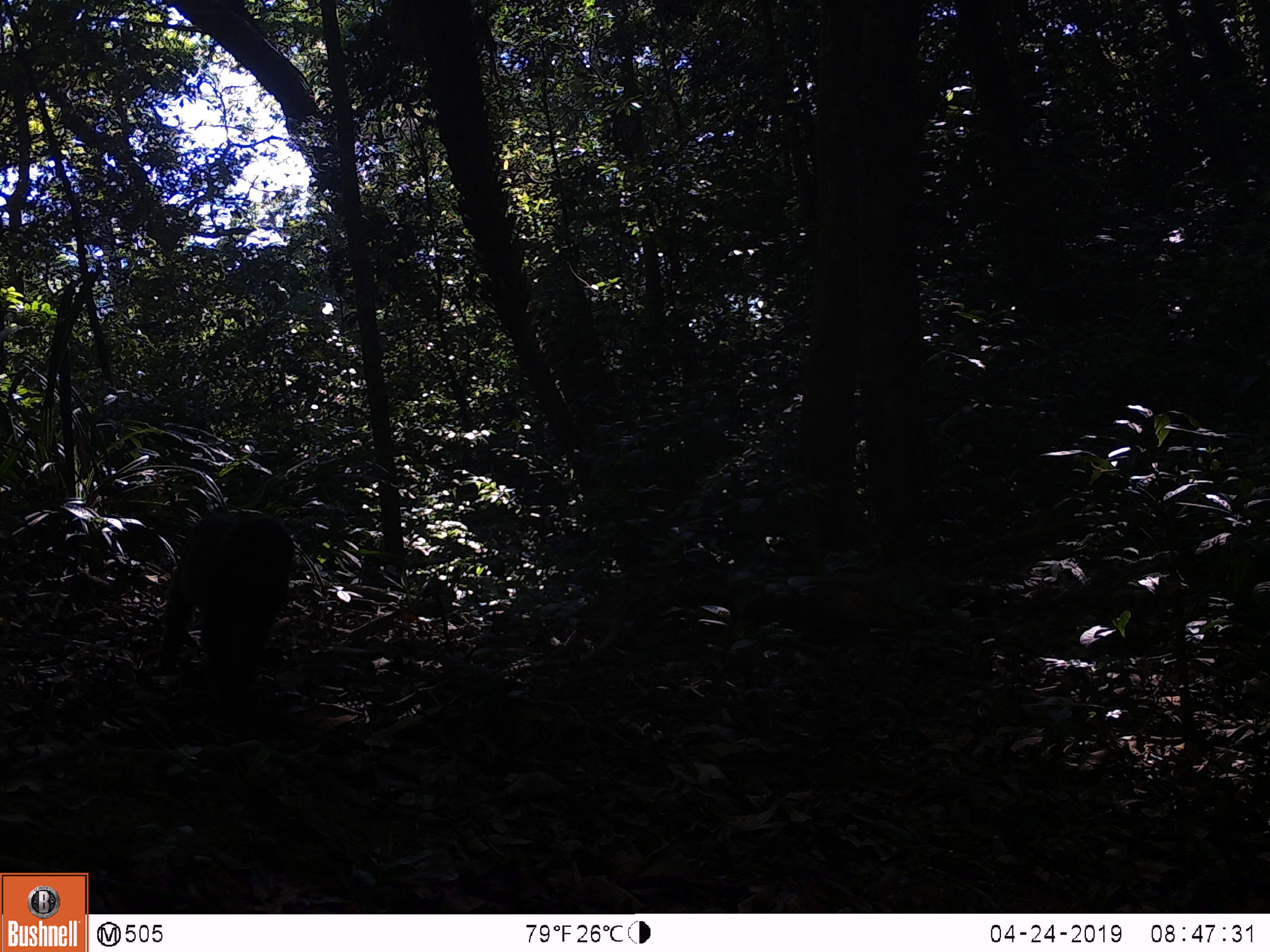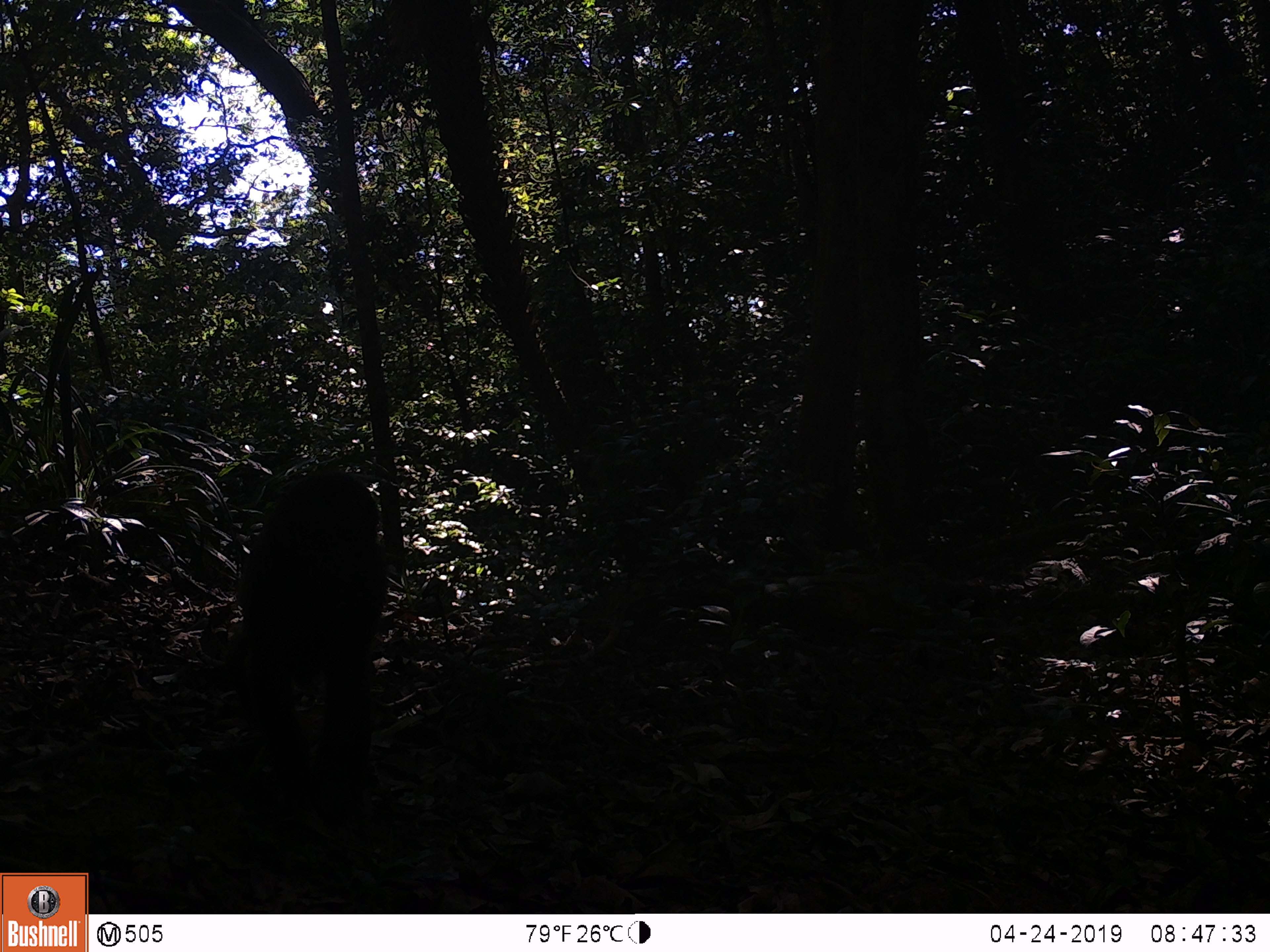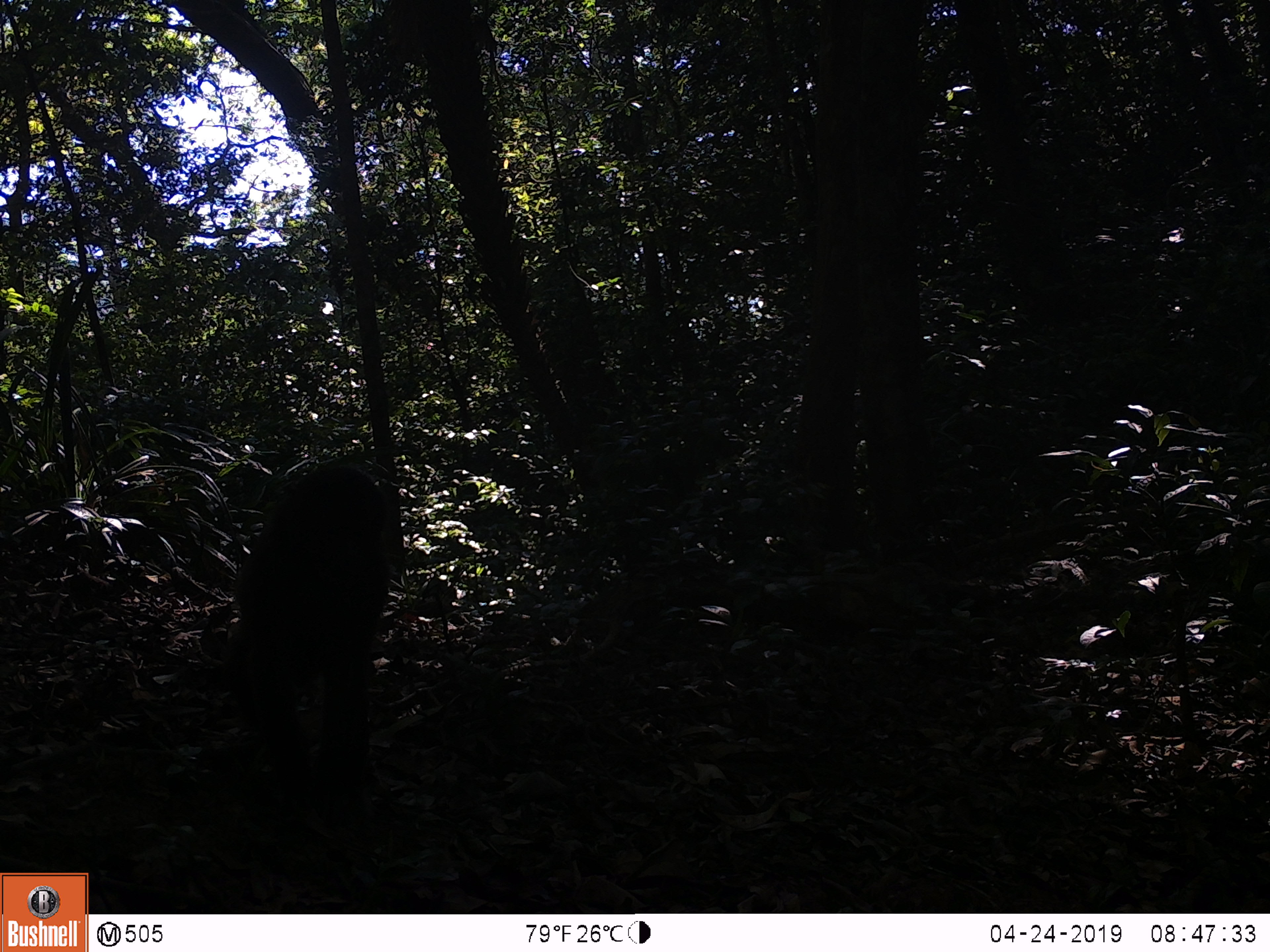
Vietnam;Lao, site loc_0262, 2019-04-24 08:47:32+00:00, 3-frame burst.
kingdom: Animalia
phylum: Chordata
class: Mammalia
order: Primates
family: Cercopithecidae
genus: Macaca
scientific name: Macaca arctoides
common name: stump-tailed macaque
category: stump tailed macaque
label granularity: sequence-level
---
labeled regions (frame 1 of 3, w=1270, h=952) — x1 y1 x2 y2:
stump tailed macaque: 159 513 294 724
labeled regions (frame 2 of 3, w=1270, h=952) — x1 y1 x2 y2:
stump tailed macaque: 225 469 387 808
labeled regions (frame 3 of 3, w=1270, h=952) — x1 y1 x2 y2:
stump tailed macaque: 221 464 388 829